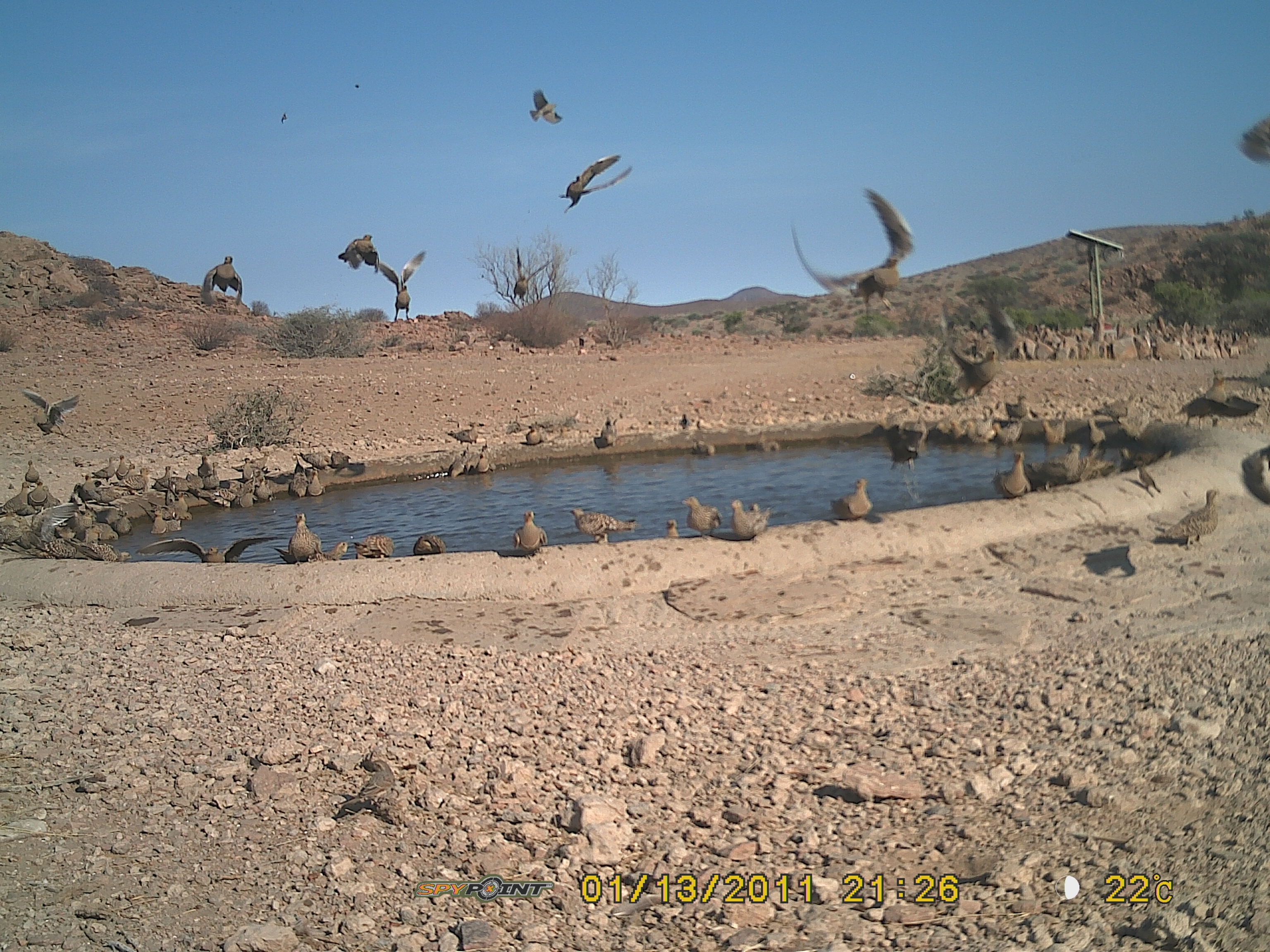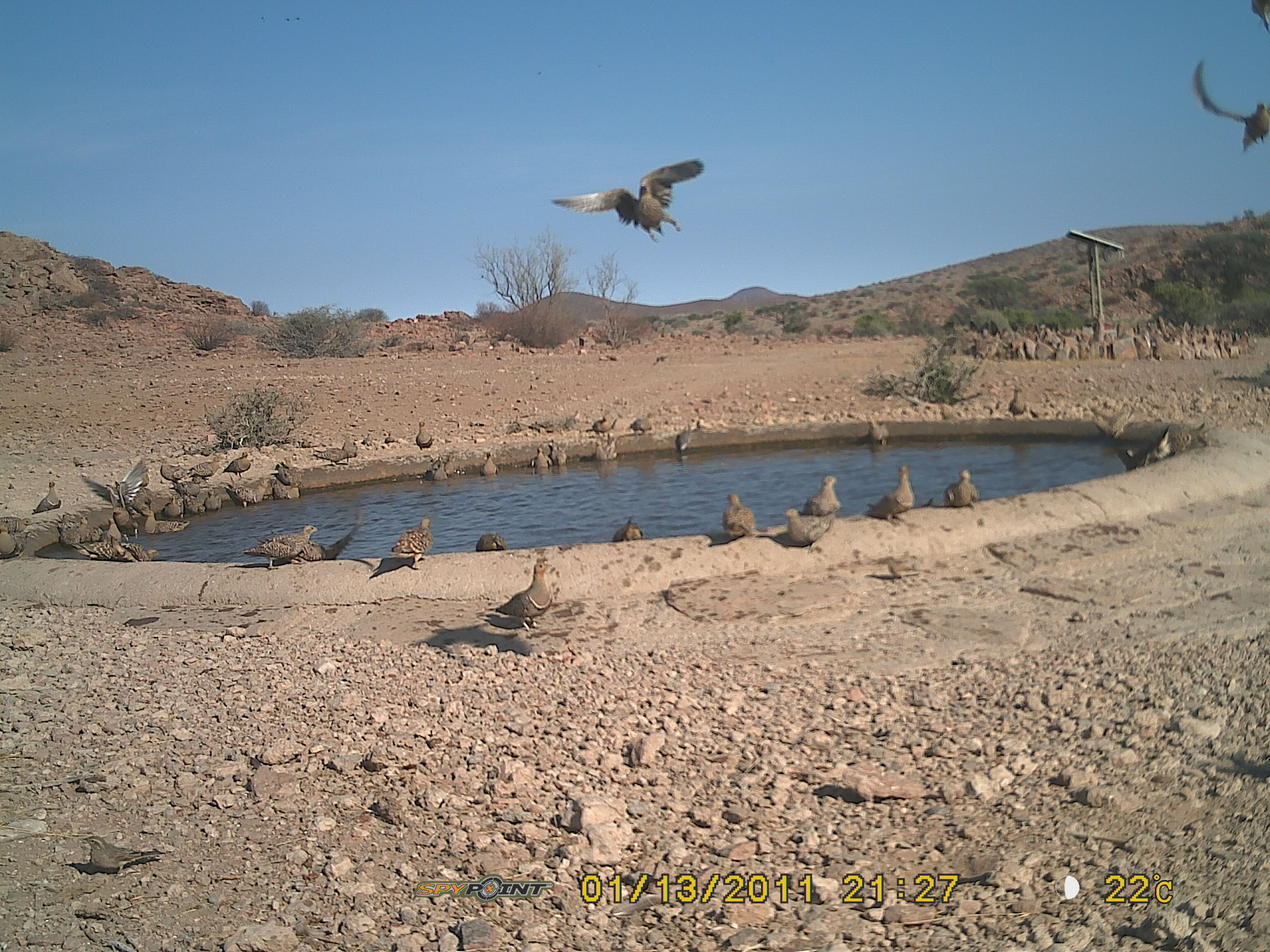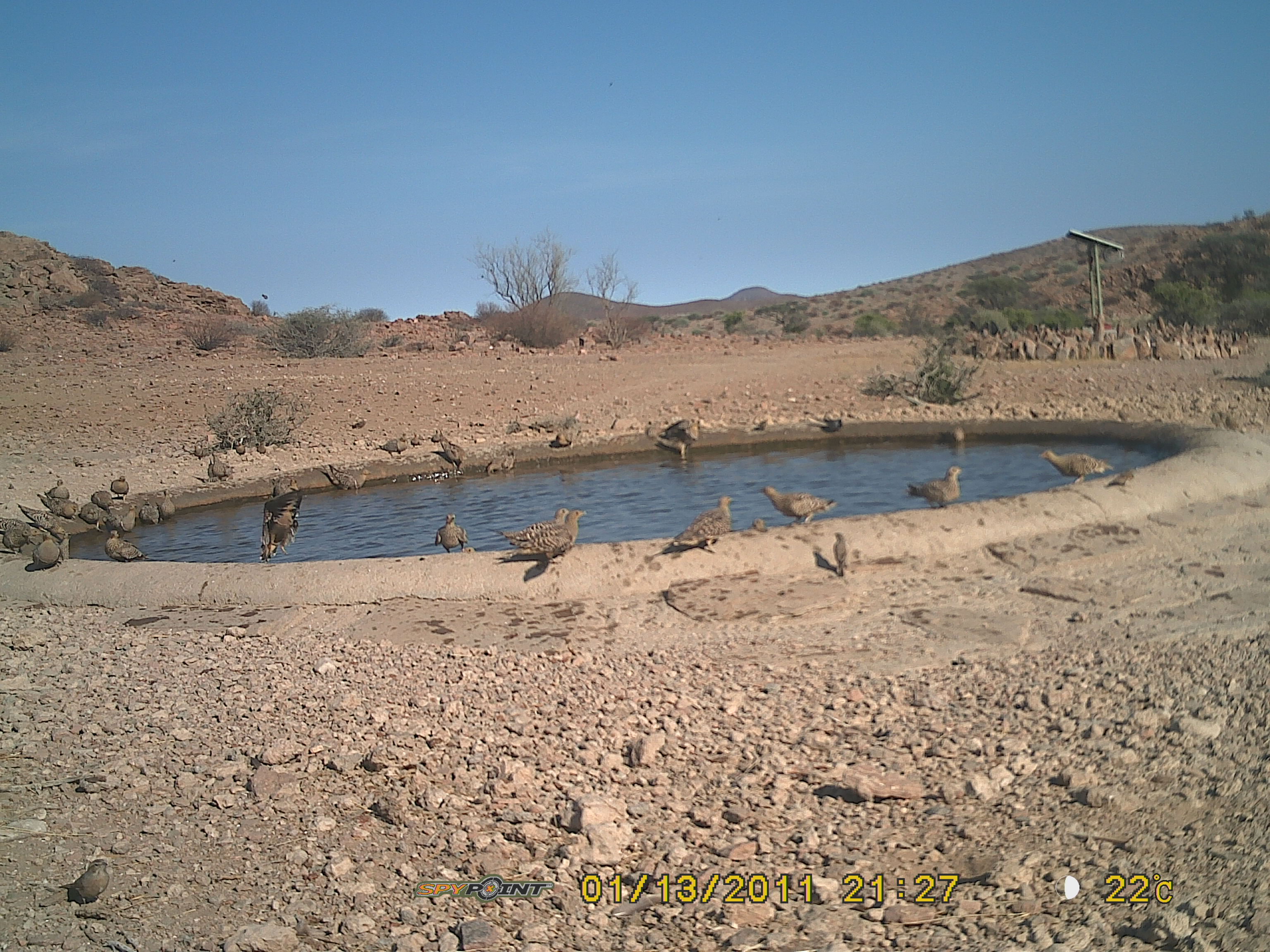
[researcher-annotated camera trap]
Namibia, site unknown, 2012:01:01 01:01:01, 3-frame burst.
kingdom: Animalia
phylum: Chordata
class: Aves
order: Pterocliformes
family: Pteroclidae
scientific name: Pteroclidae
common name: sandgrouse